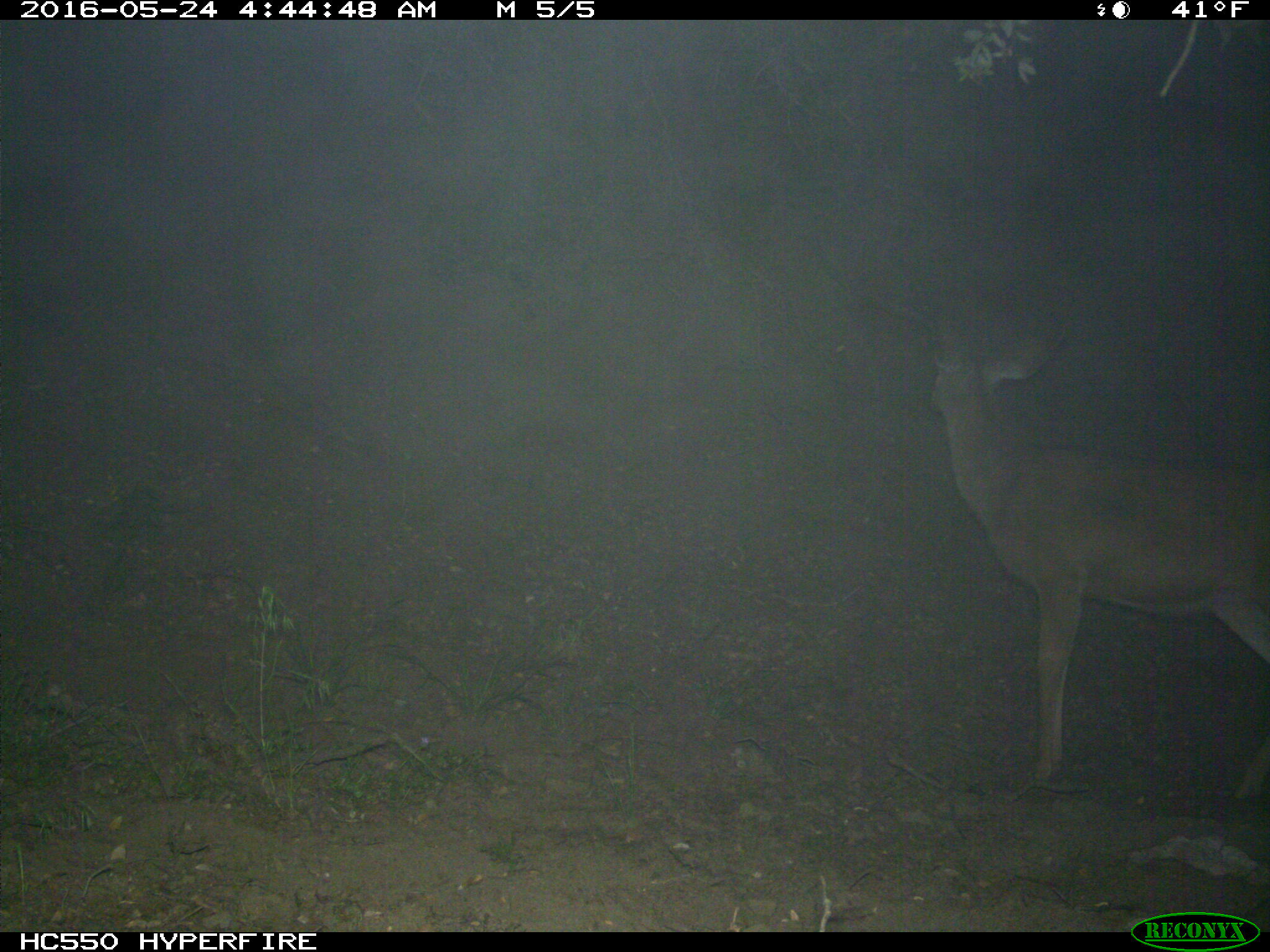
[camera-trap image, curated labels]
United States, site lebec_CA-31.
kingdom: Animalia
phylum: Chordata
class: Mammalia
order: Artiodactyla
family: Cervidae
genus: Odocoileus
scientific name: Odocoileus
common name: deer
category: unidentified deer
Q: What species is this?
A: Unidentified deer (deer) (Odocoileus).